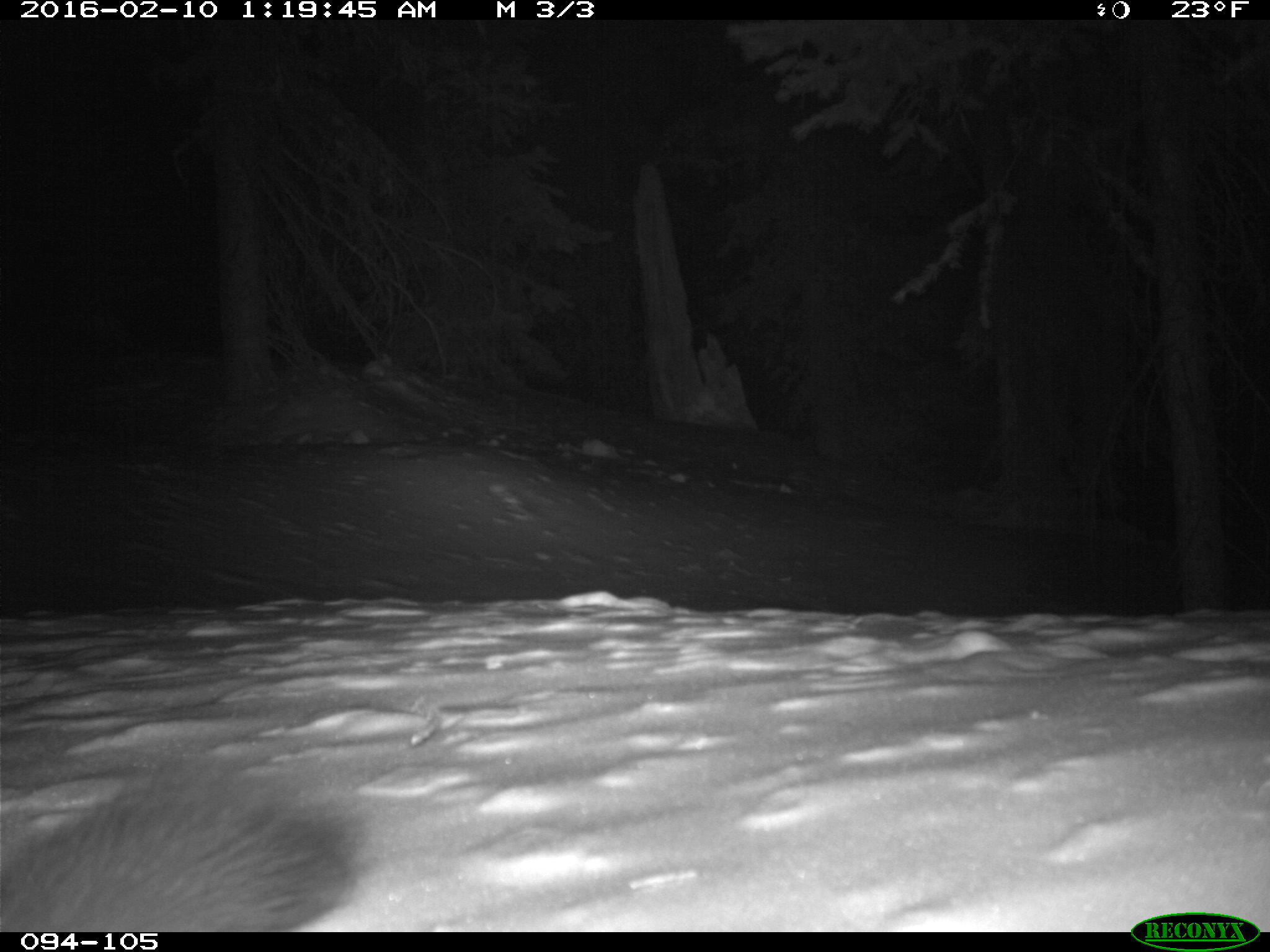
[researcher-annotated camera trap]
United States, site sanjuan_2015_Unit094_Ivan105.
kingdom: Animalia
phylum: Chordata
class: Mammalia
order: Carnivora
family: Mustelidae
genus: Martes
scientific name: Martes americana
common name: american marten